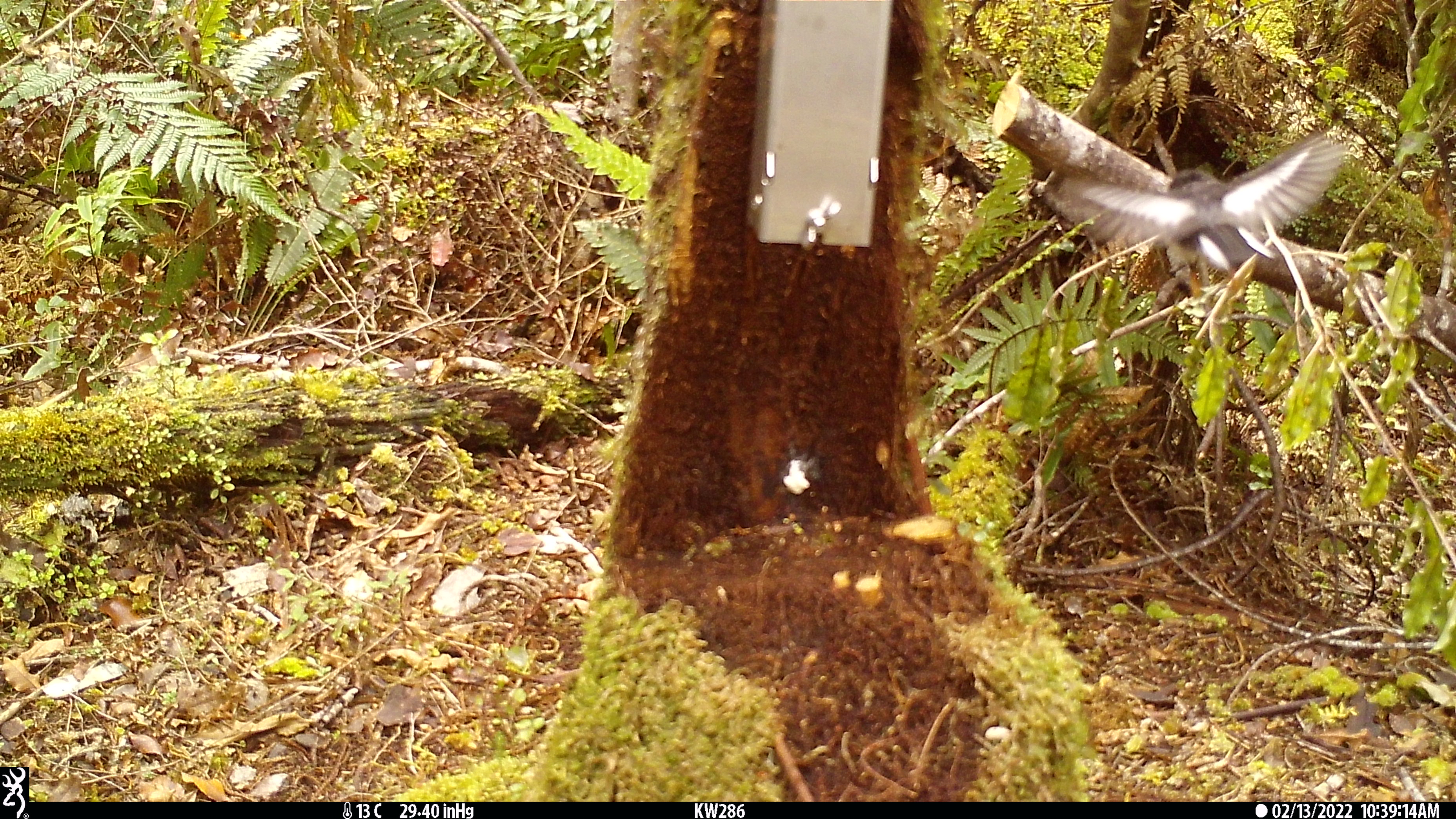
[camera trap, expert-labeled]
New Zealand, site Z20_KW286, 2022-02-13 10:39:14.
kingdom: Animalia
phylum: Chordata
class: Aves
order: Passeriformes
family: Petroicidae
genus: Petroica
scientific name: Petroica macrocephala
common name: tomtit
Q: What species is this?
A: Tomtit (Petroica macrocephala).